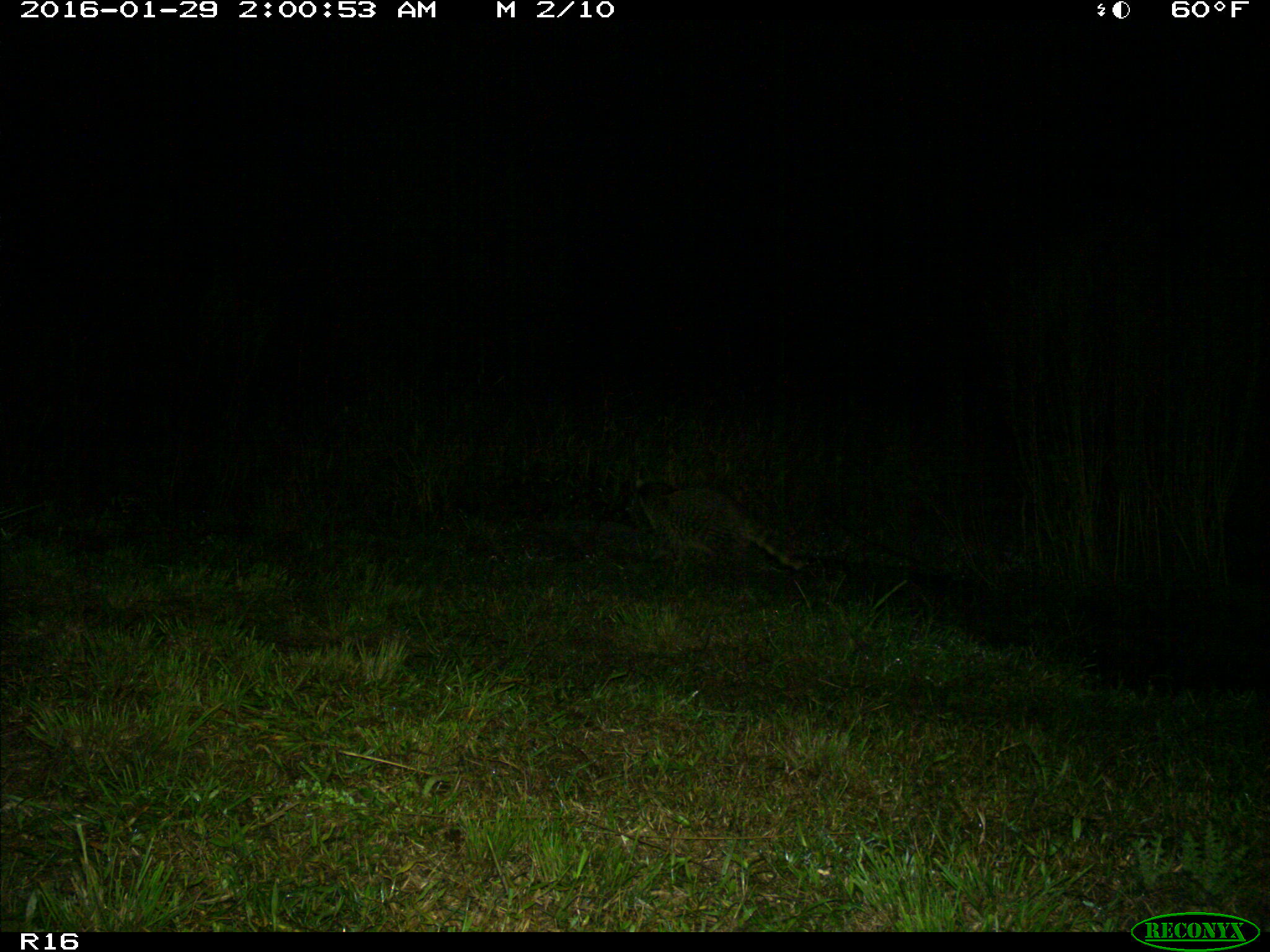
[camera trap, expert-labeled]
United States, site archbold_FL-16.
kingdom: Animalia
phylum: Chordata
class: Mammalia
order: Carnivora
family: Procyonidae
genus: Procyon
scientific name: Procyon lotor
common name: common raccoon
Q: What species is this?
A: Procyon lotor (common raccoon).